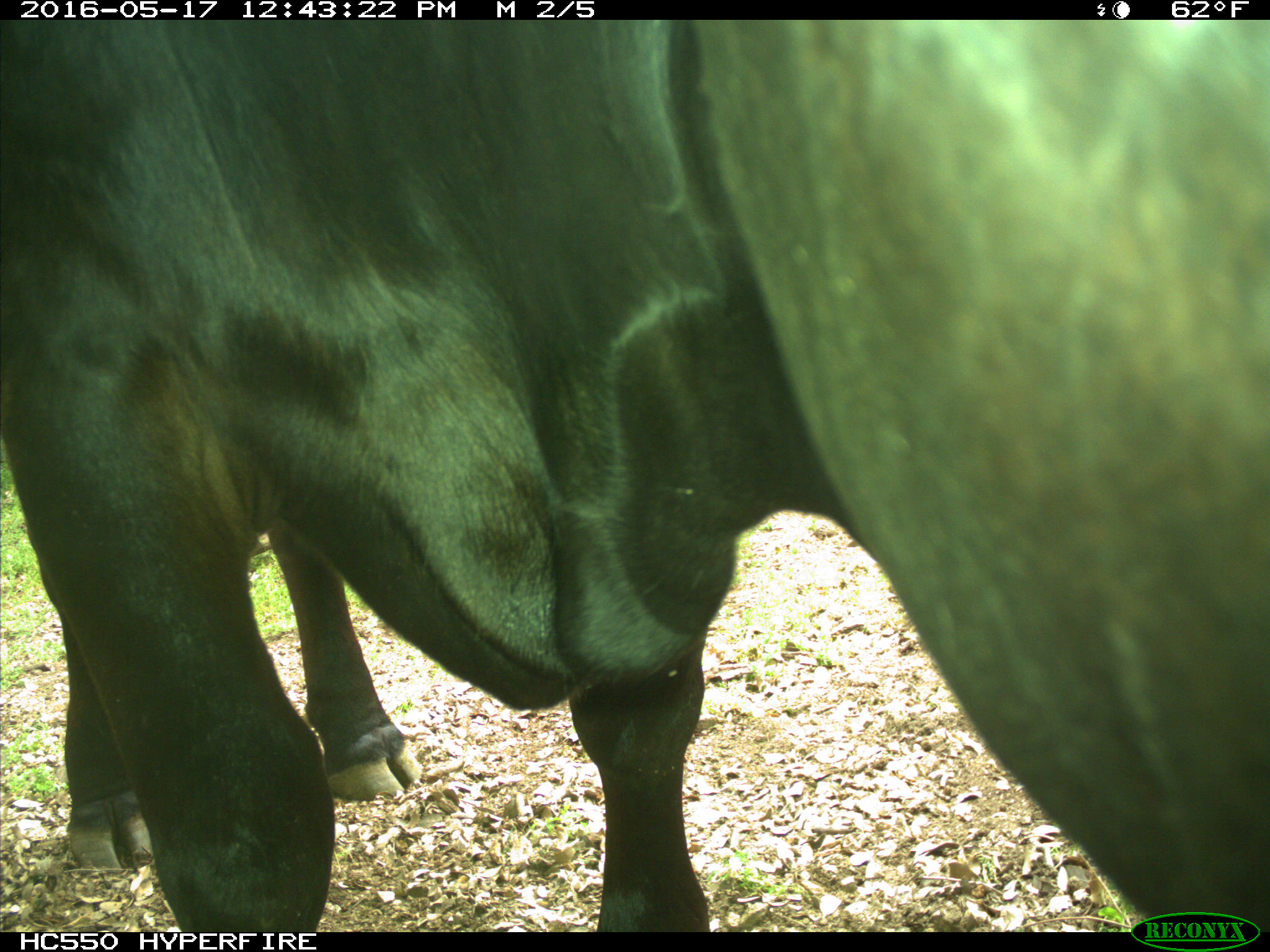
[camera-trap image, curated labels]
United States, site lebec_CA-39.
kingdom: Animalia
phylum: Chordata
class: Mammalia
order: Artiodactyla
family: Bovidae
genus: Bos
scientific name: Bos taurus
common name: domestic cow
Bos taurus (domestic cow).